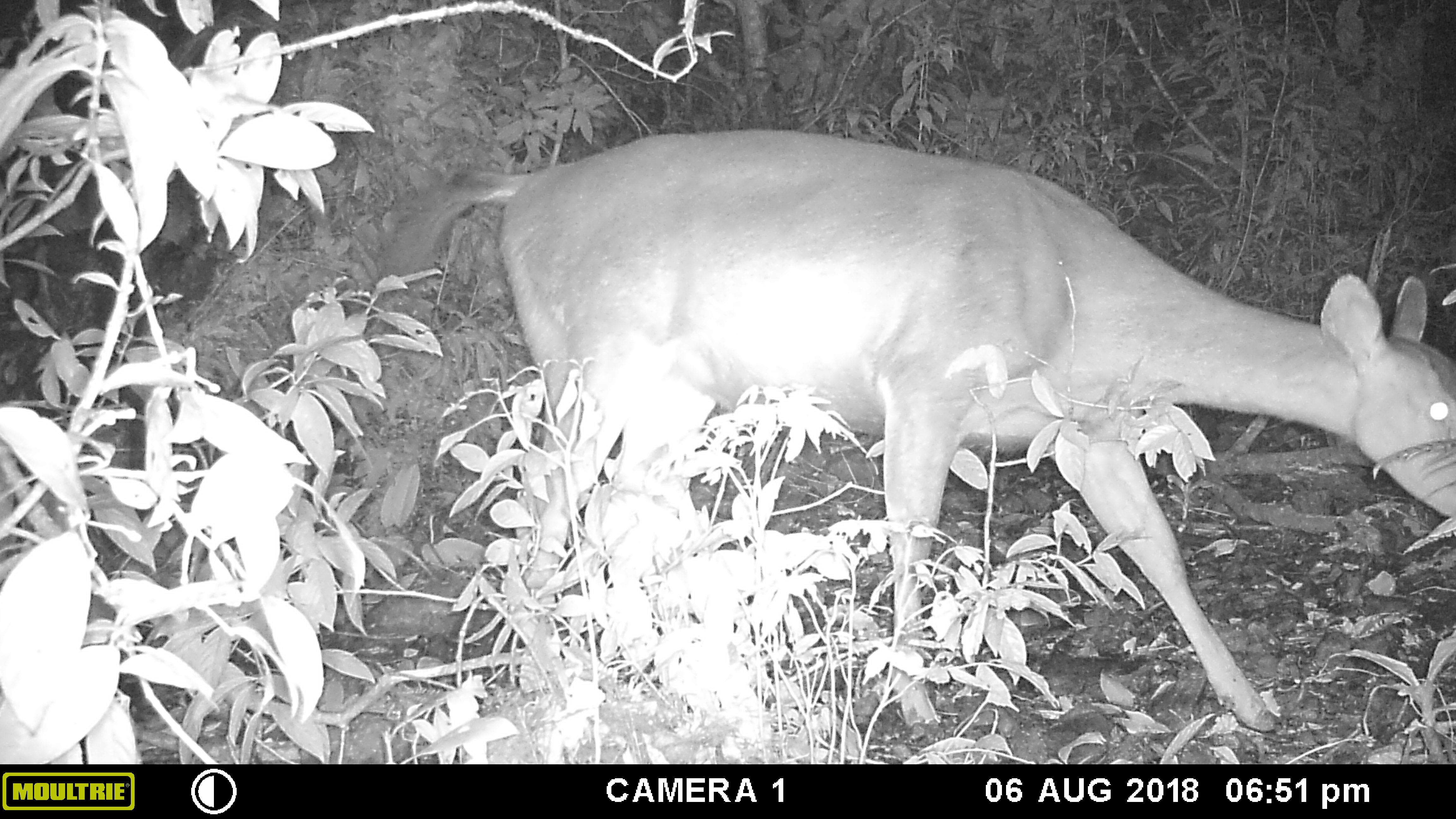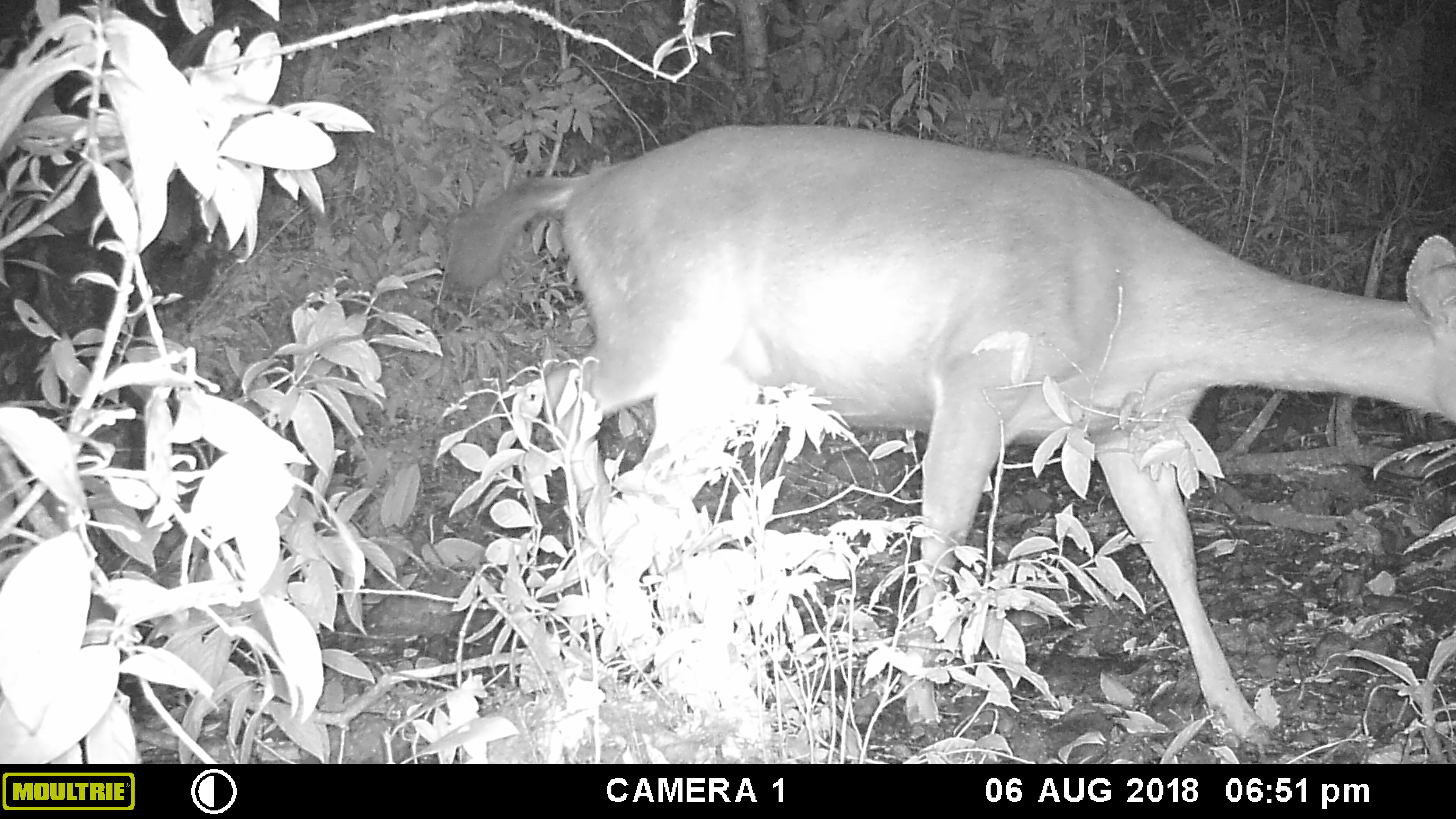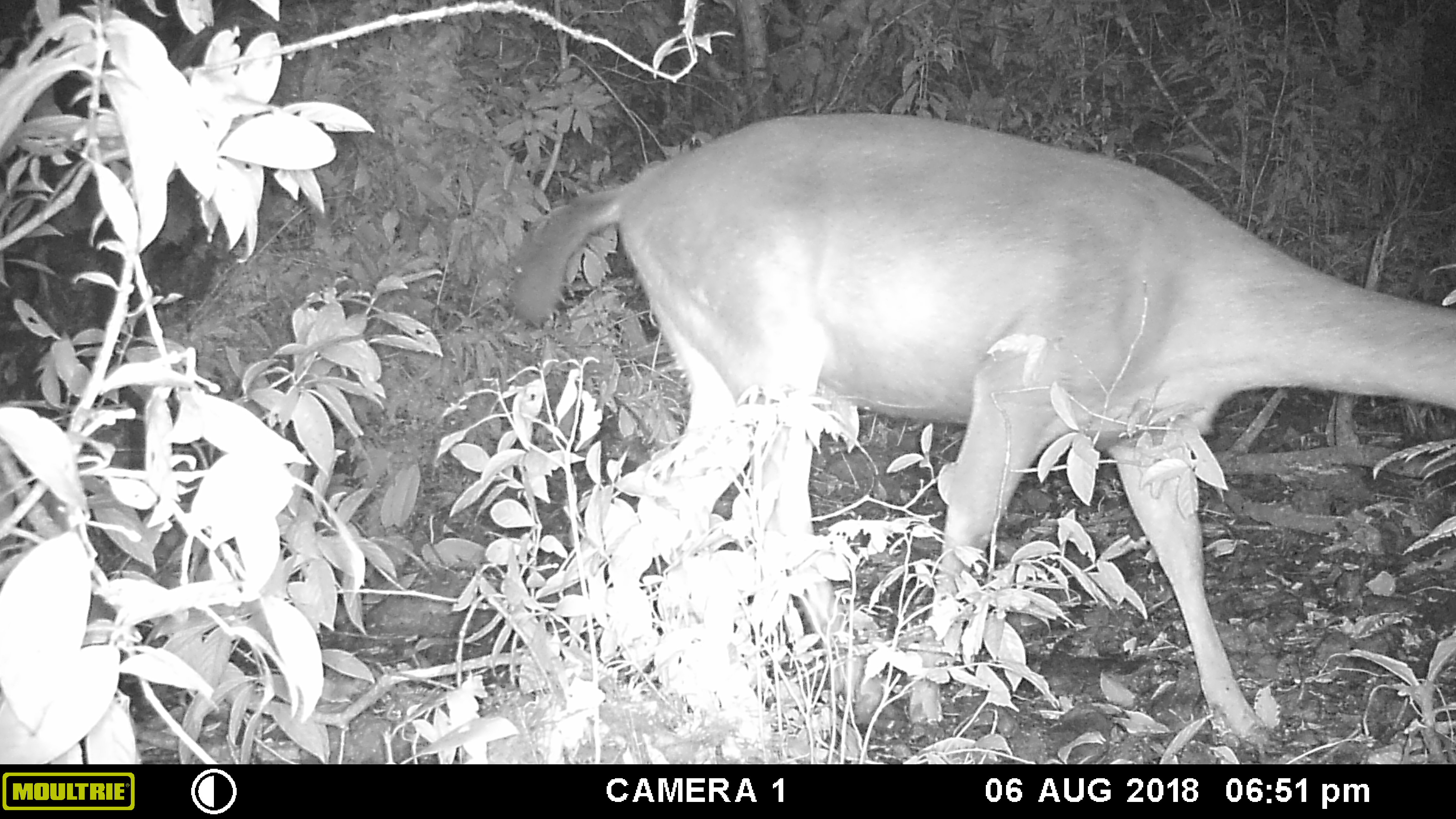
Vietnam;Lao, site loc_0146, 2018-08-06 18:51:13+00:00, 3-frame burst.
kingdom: Animalia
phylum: Chordata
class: Mammalia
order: Artiodactyla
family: Cervidae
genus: Rusa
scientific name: Rusa unicolor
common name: sambar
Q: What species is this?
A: Sambar (Rusa unicolor).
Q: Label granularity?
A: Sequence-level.